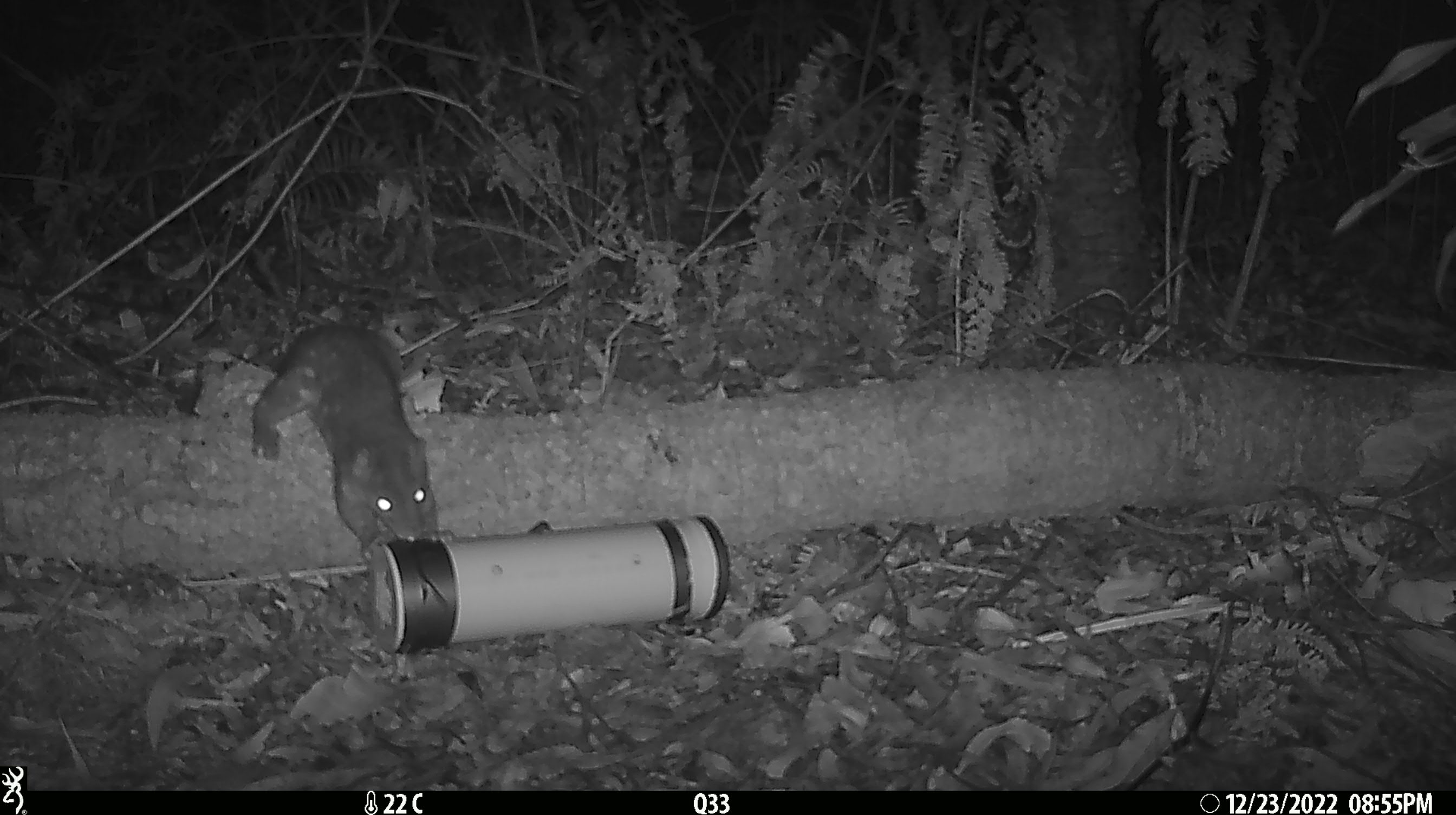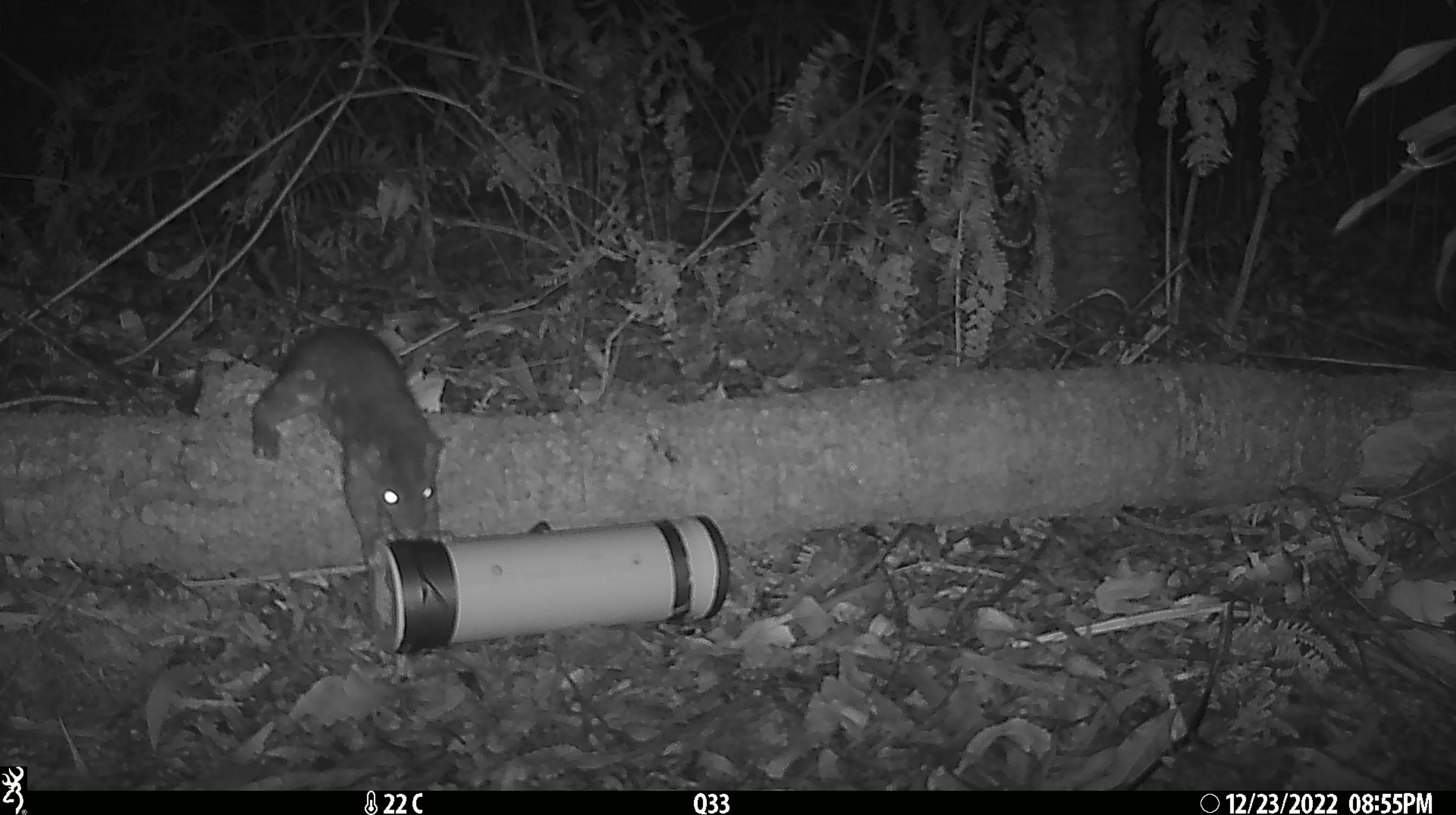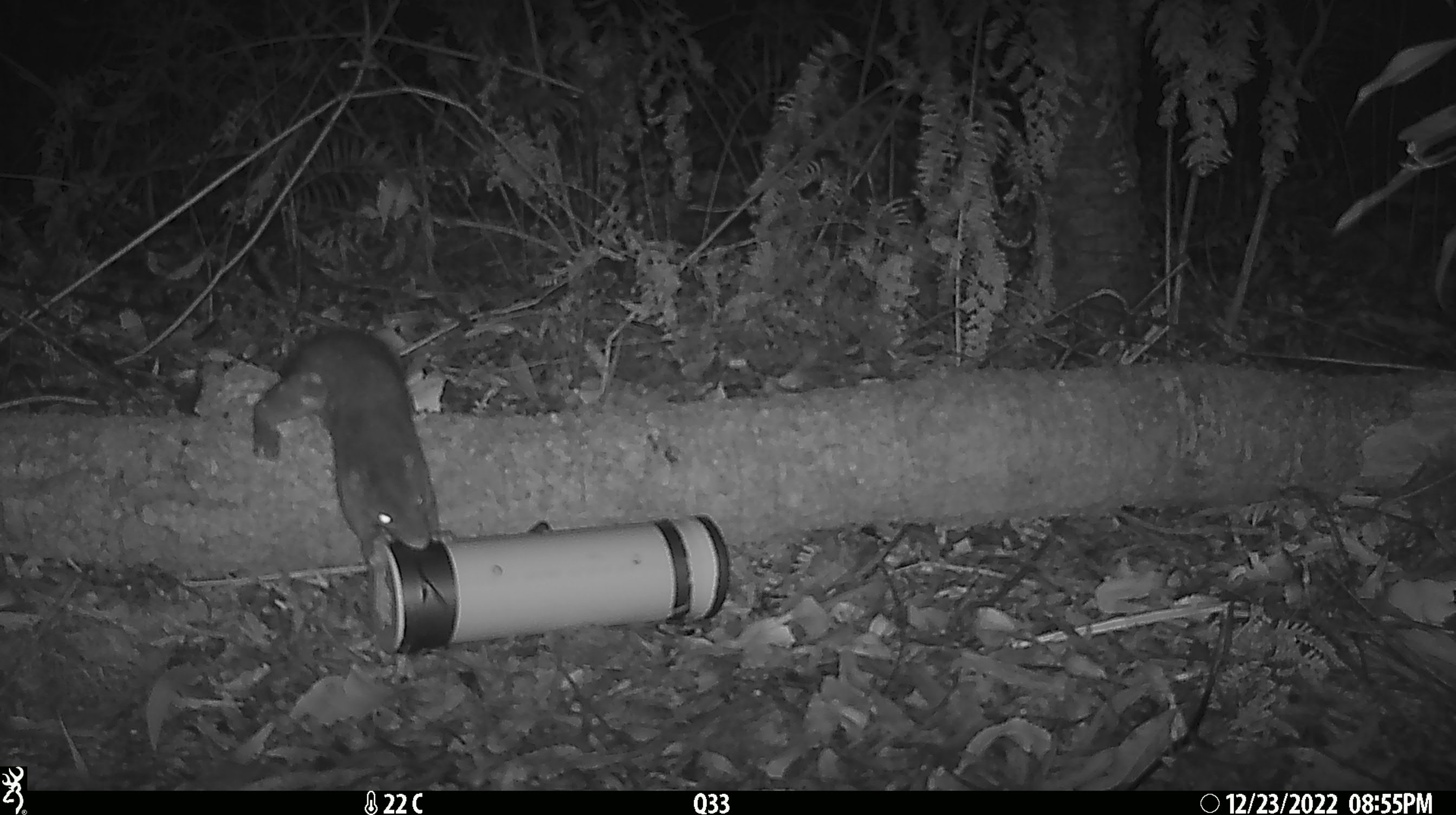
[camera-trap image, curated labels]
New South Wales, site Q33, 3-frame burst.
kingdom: Animalia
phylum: Chordata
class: Mammalia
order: Dasyuromorphia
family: Dasyuridae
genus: Dasyurus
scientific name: Dasyurus maculatus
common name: spotted-tailed quoll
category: quoll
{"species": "quoll (spotted-tailed quoll) (Dasyurus maculatus)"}